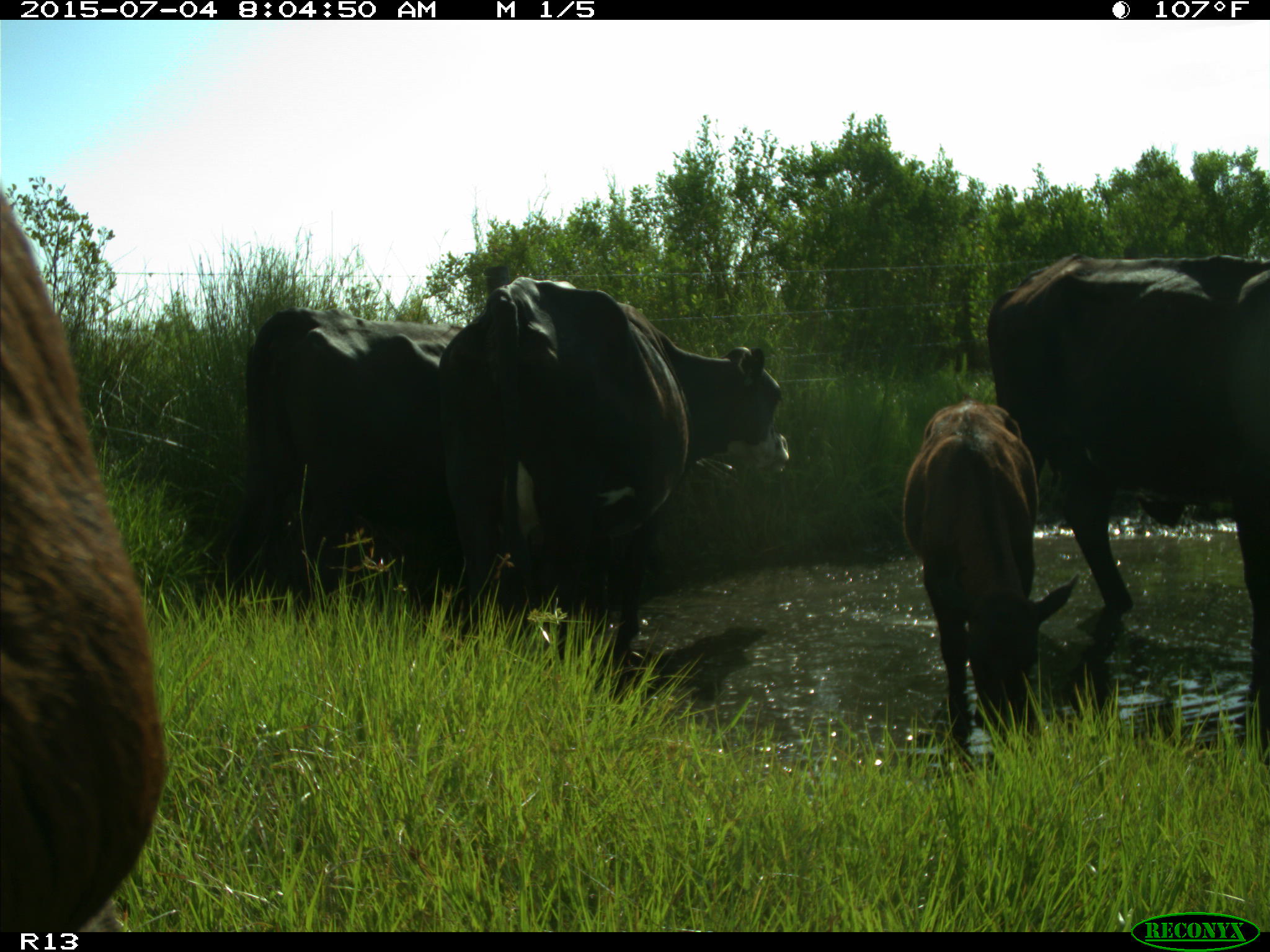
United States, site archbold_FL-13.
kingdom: Animalia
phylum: Chordata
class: Mammalia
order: Artiodactyla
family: Bovidae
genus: Bos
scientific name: Bos taurus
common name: domestic cow